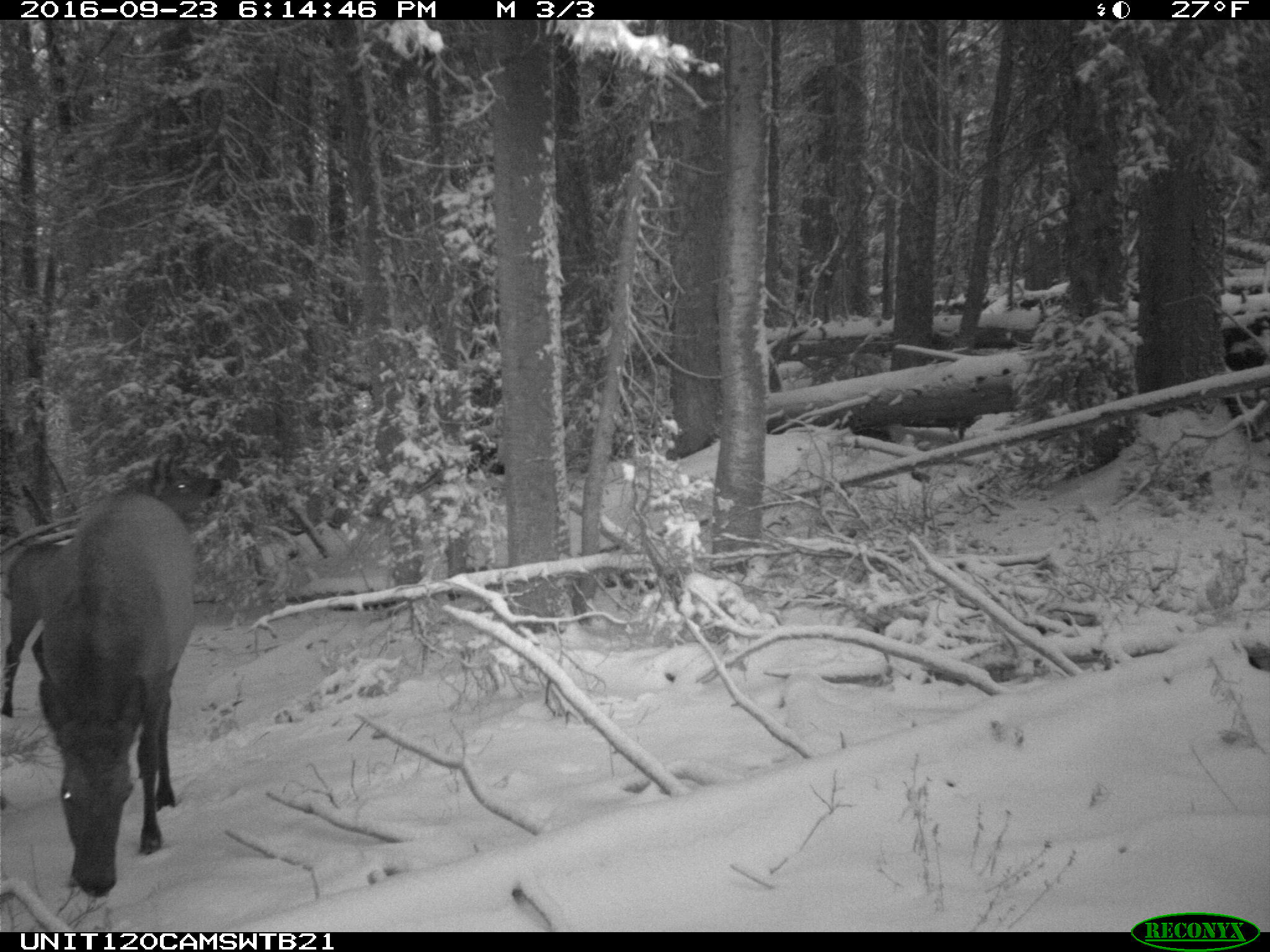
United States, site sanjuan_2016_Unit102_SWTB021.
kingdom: Animalia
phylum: Chordata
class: Mammalia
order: Artiodactyla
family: Cervidae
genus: Cervus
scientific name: Cervus elaphus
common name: red deer